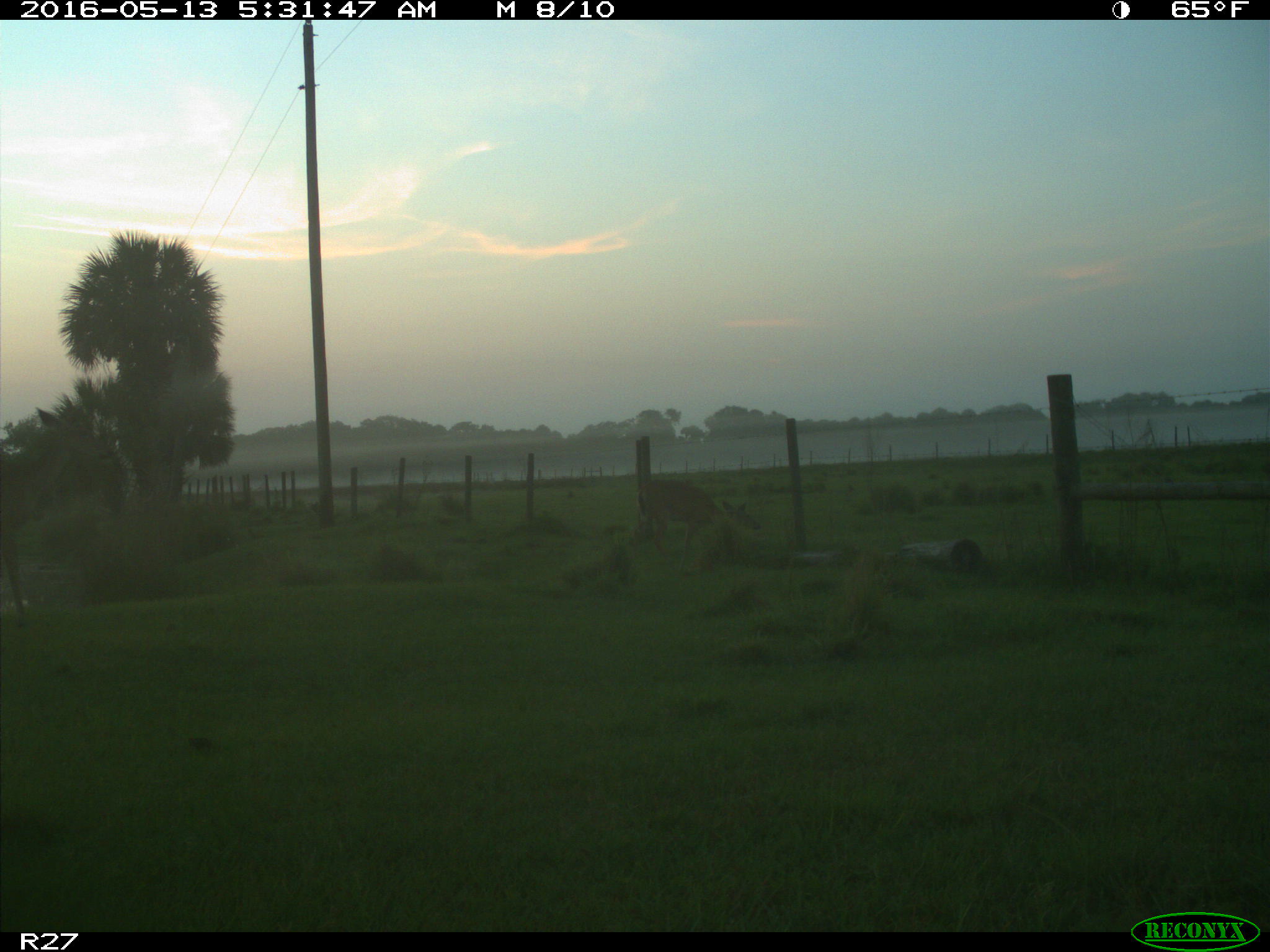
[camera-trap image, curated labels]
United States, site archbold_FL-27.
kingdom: Animalia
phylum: Chordata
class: Mammalia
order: Artiodactyla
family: Cervidae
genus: Odocoileus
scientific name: Odocoileus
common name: deer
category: unidentified deer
Unidentified deer (deer) (Odocoileus).